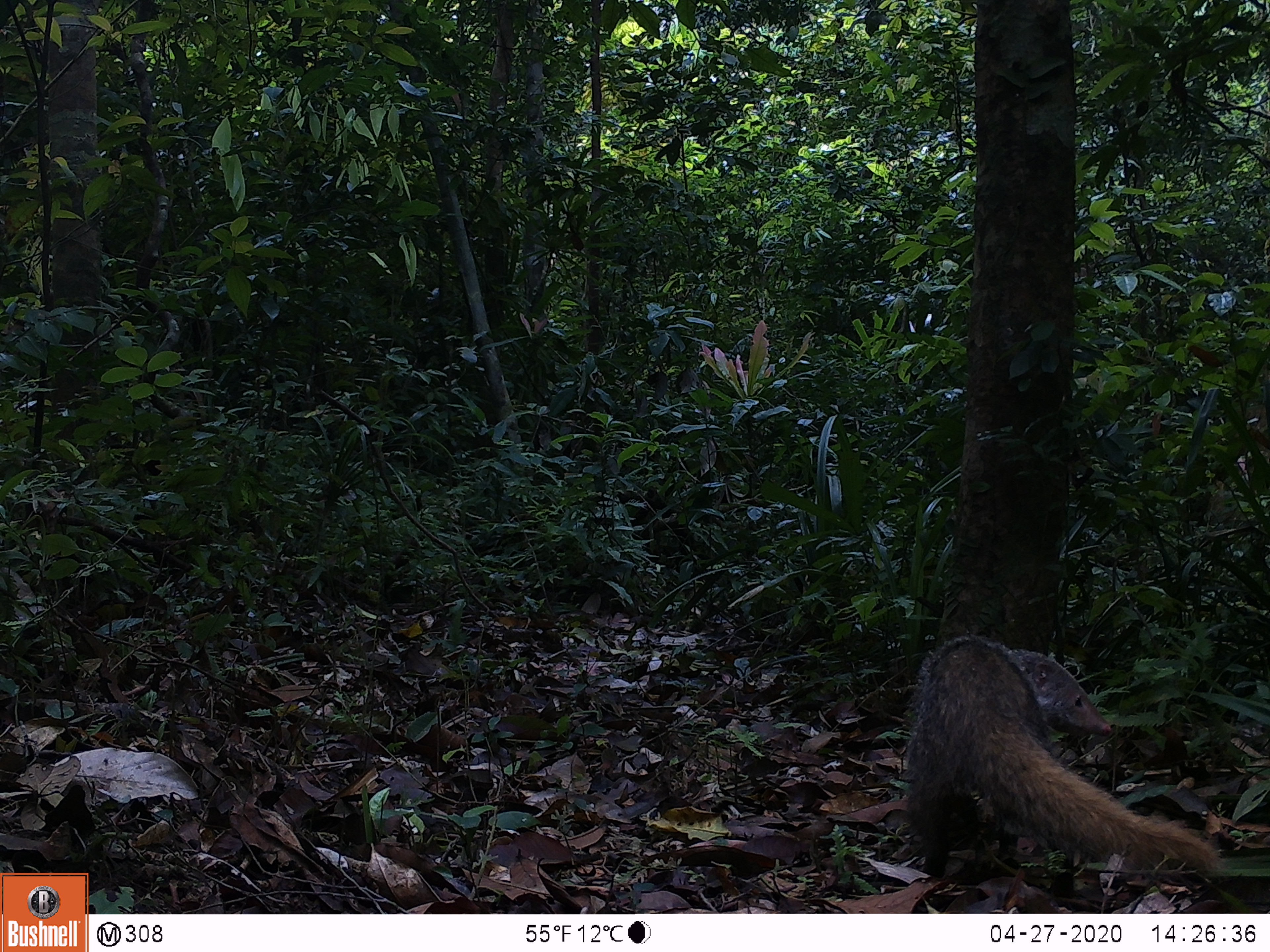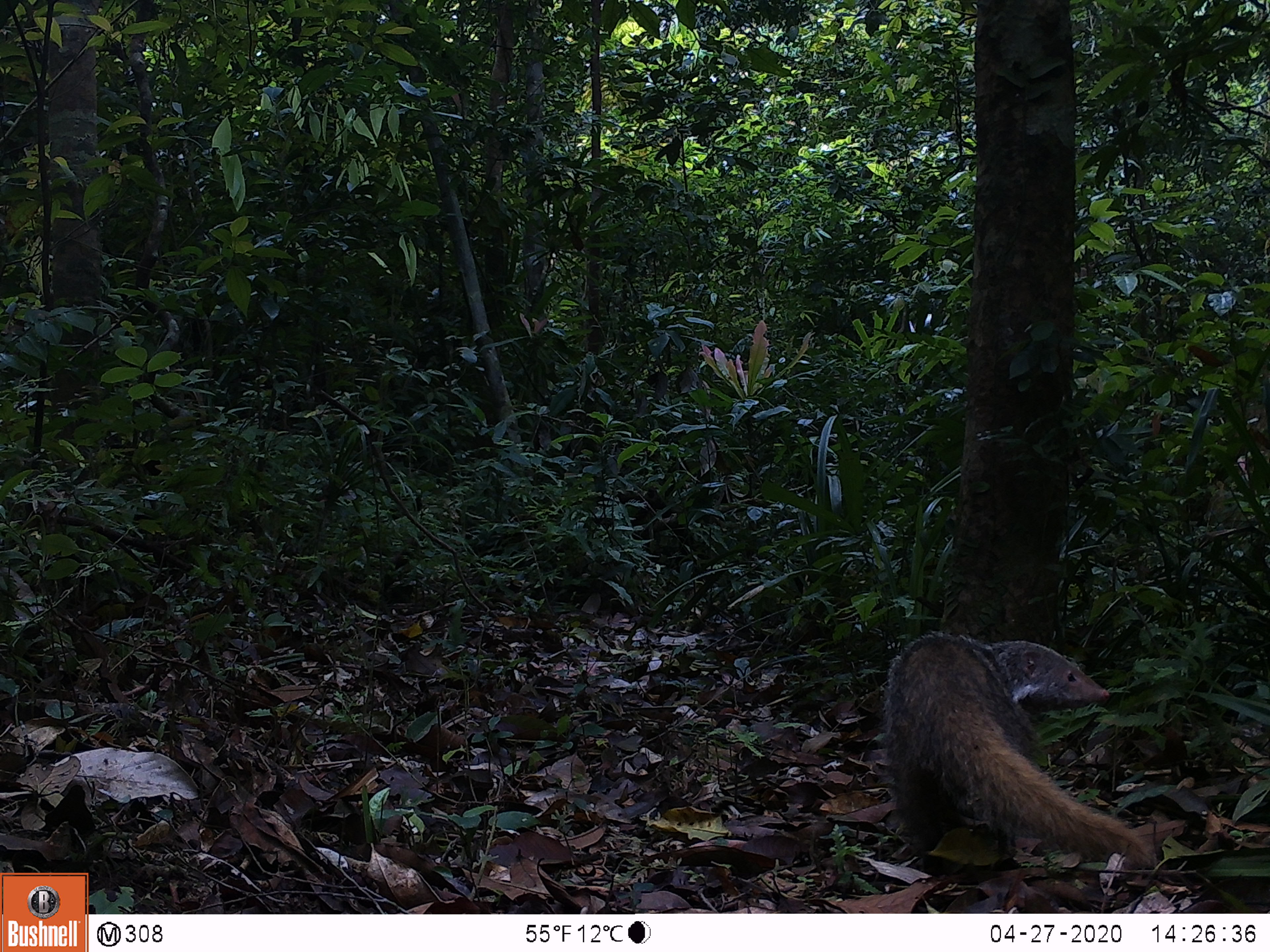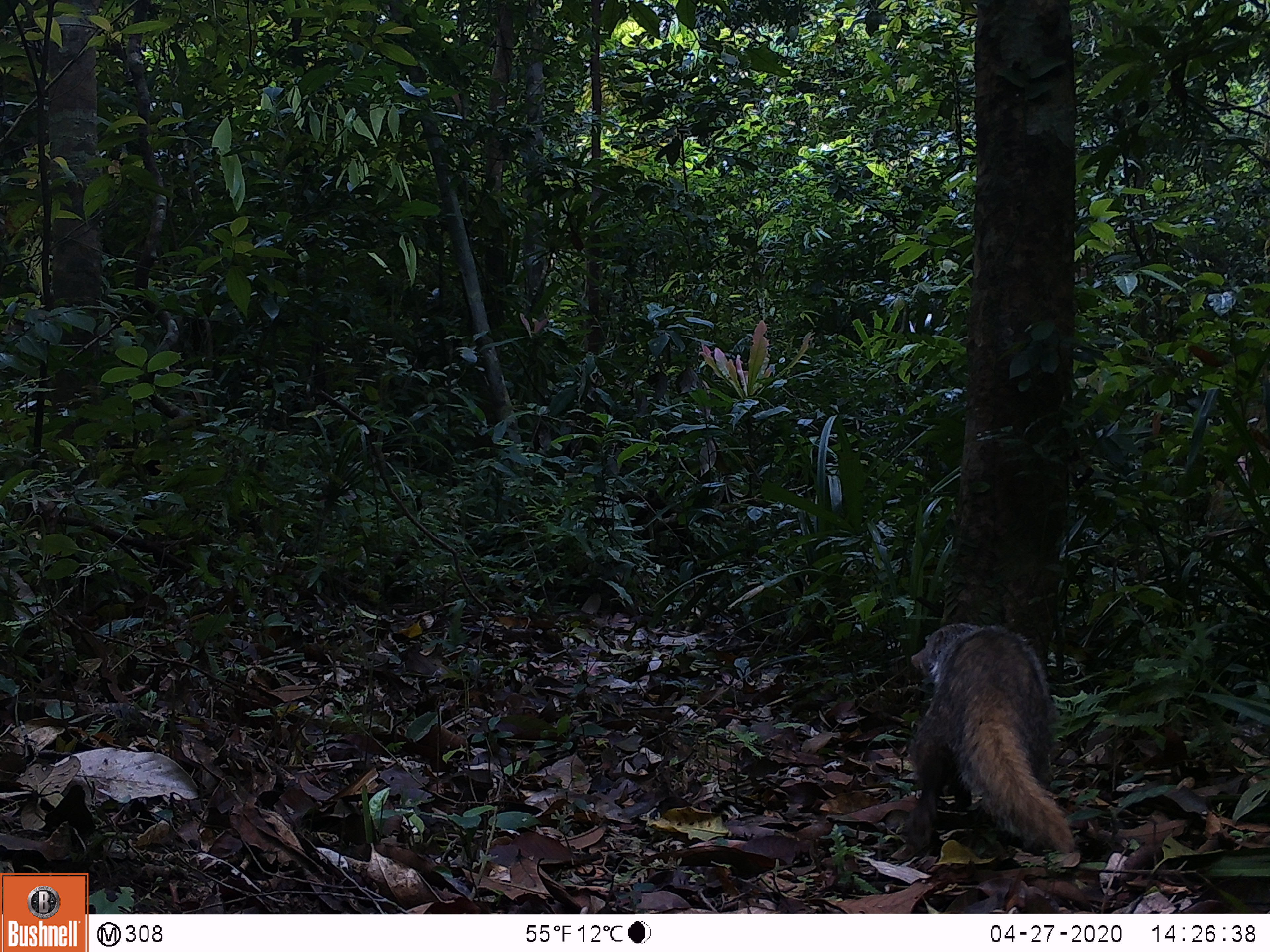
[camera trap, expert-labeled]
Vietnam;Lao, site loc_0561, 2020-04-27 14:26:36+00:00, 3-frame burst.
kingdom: Animalia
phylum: Chordata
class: Mammalia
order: Carnivora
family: Herpestidae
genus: Urva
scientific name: Urva urva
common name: crab-eating mongoose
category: crab eating mongoose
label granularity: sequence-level